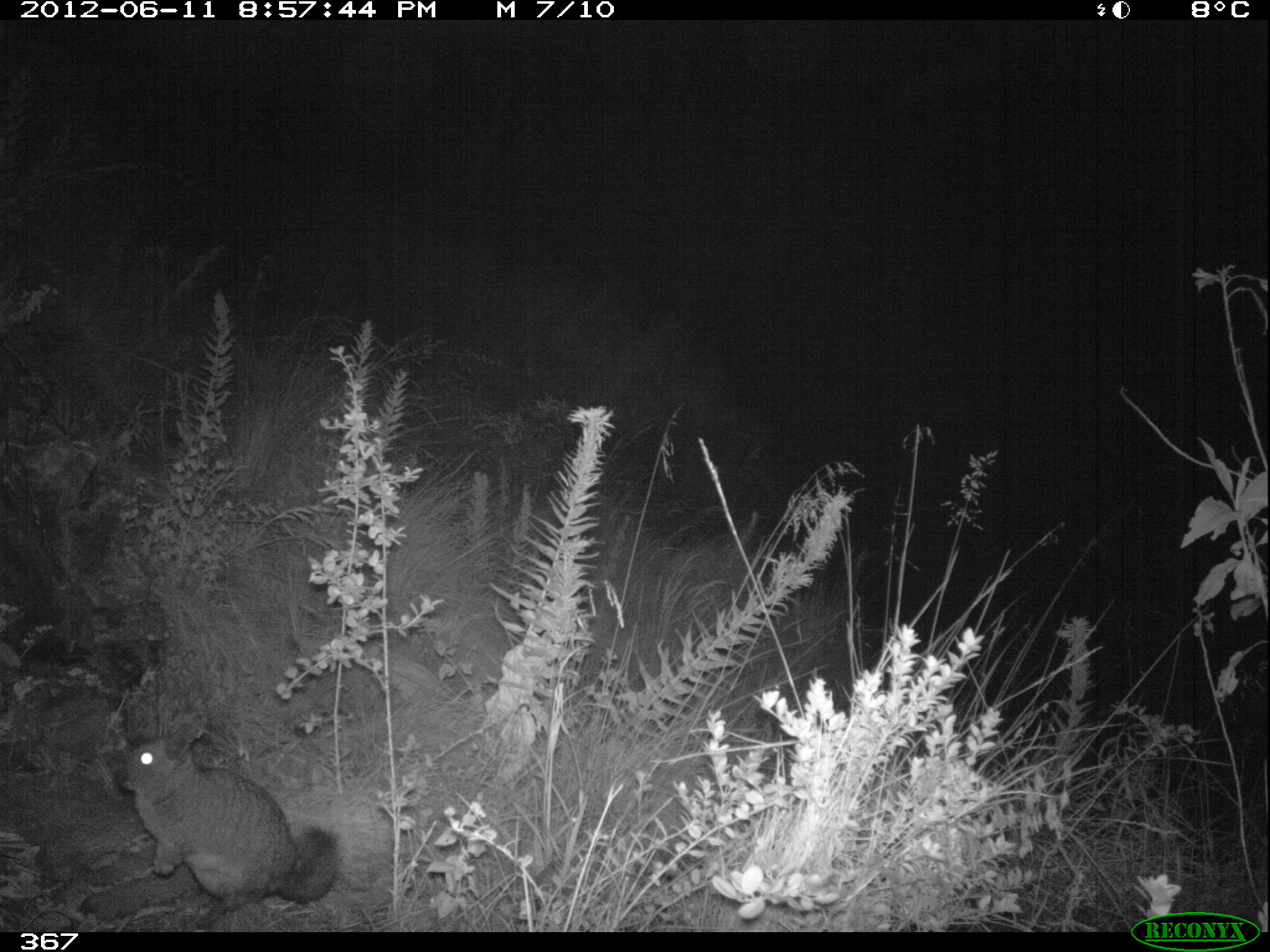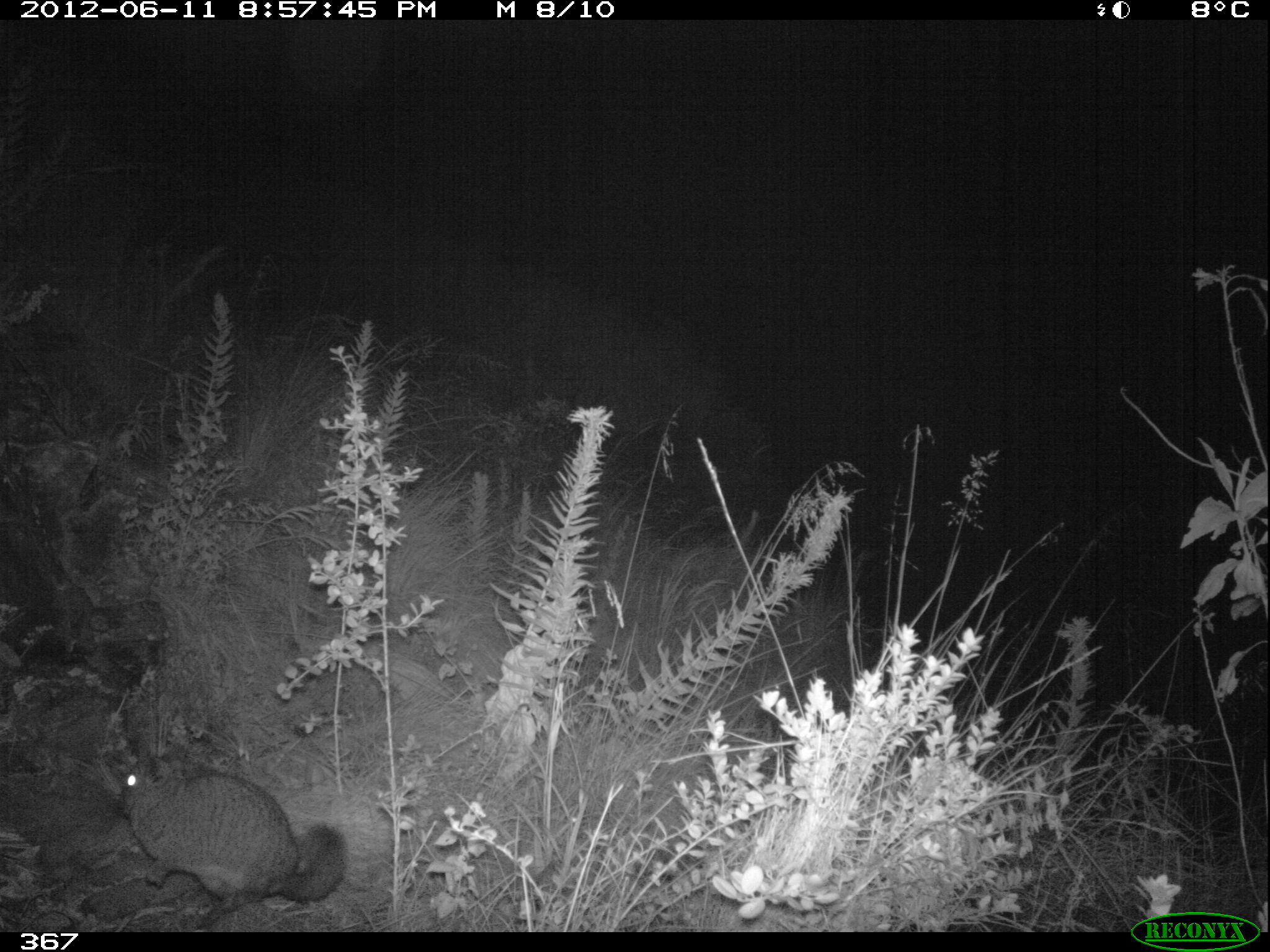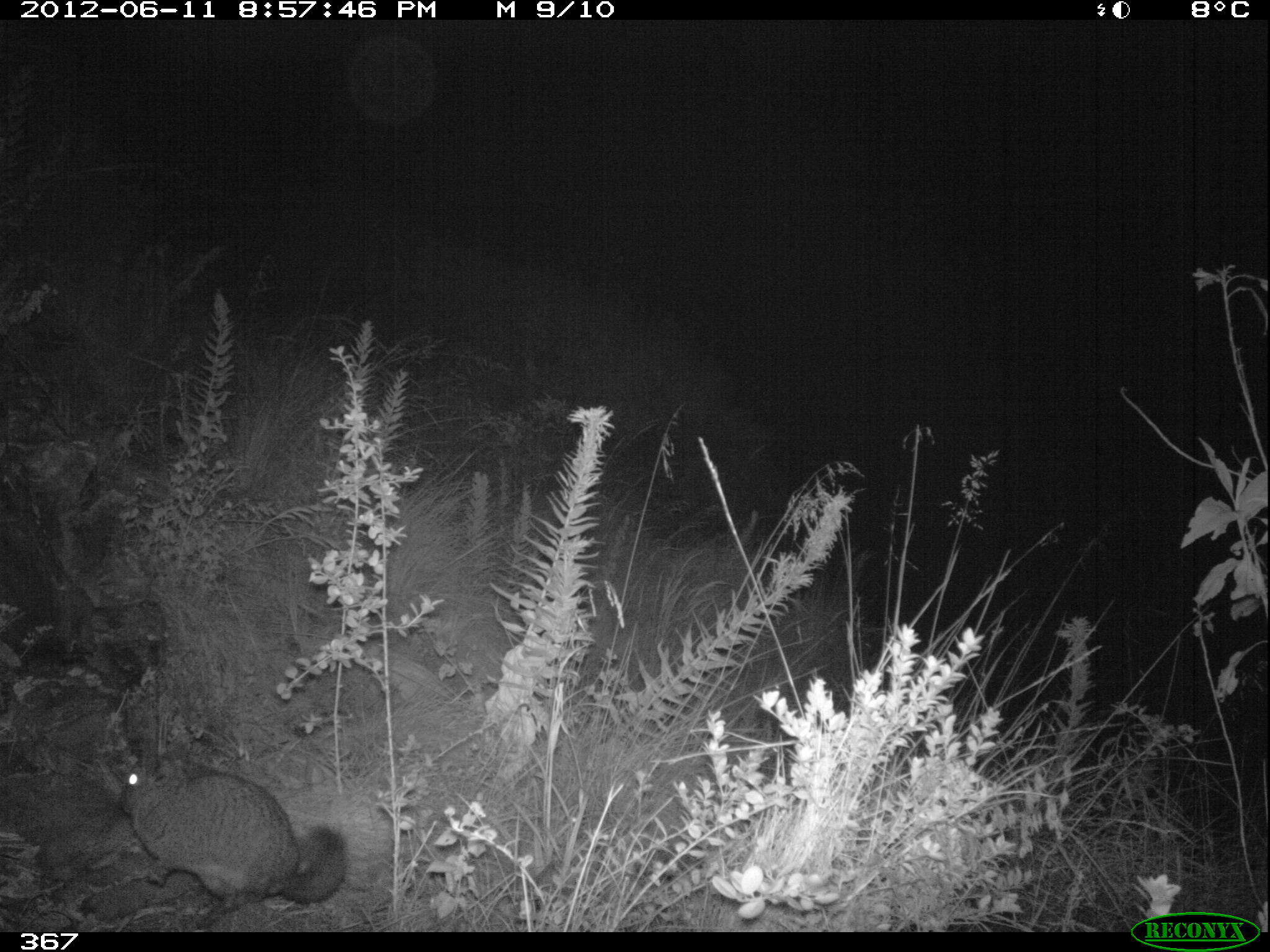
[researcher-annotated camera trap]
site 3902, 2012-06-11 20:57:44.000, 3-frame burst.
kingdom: Animalia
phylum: Chordata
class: Mammalia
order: Rodentia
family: Chinchillidae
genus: Lagidium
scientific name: Lagidium viscacia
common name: mountain viscacha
Lagidium viscacia (mountain viscacha).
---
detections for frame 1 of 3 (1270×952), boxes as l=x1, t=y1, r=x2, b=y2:
lagidium viscacia: l=113, t=718, r=341, b=928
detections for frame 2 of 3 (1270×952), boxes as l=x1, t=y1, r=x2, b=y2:
lagidium viscacia: l=117, t=751, r=348, b=924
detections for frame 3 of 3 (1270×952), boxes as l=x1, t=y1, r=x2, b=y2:
lagidium viscacia: l=118, t=761, r=349, b=931